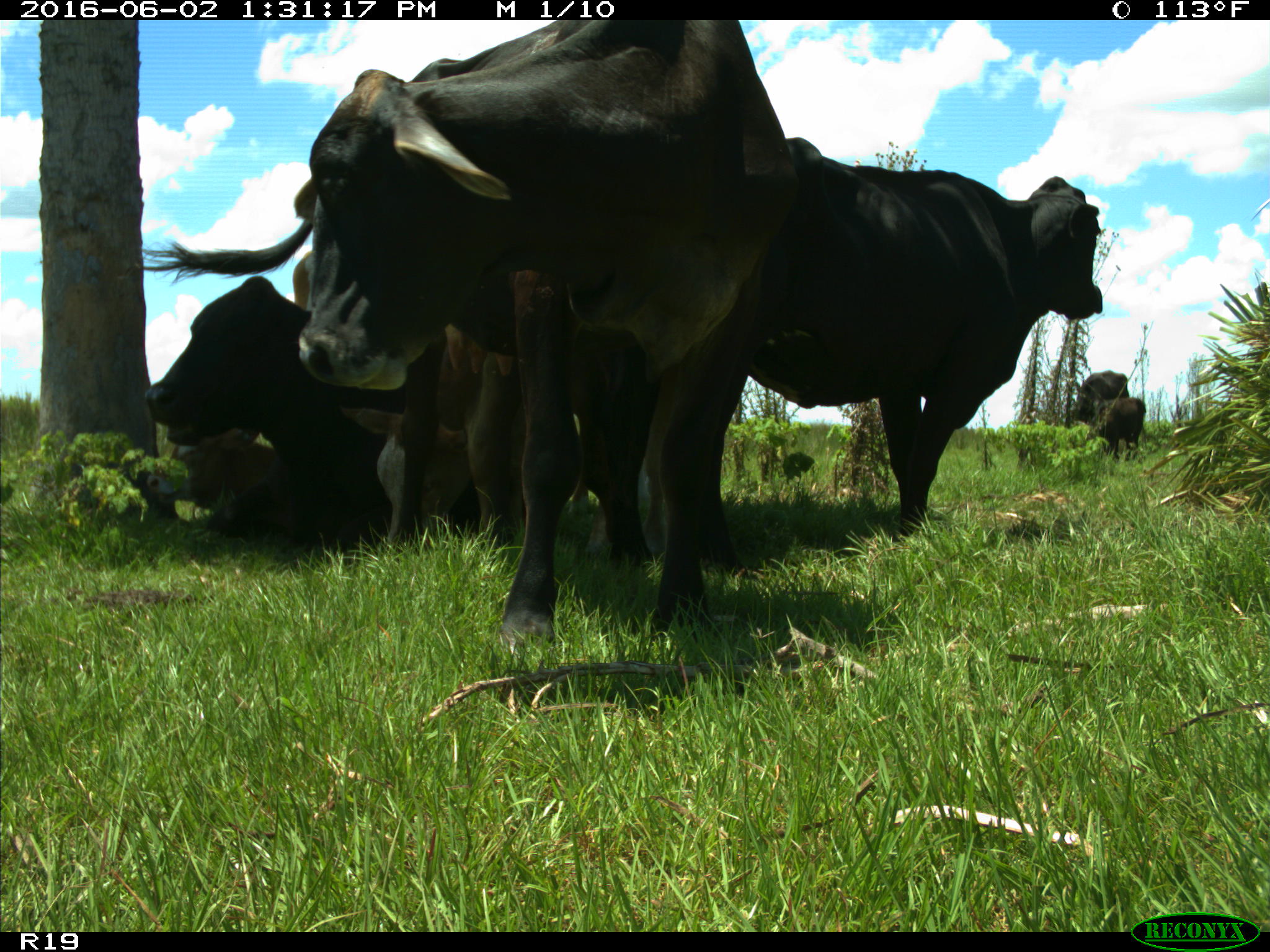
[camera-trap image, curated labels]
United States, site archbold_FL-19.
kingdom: Animalia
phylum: Chordata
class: Mammalia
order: Artiodactyla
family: Bovidae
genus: Bos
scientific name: Bos taurus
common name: domestic cow